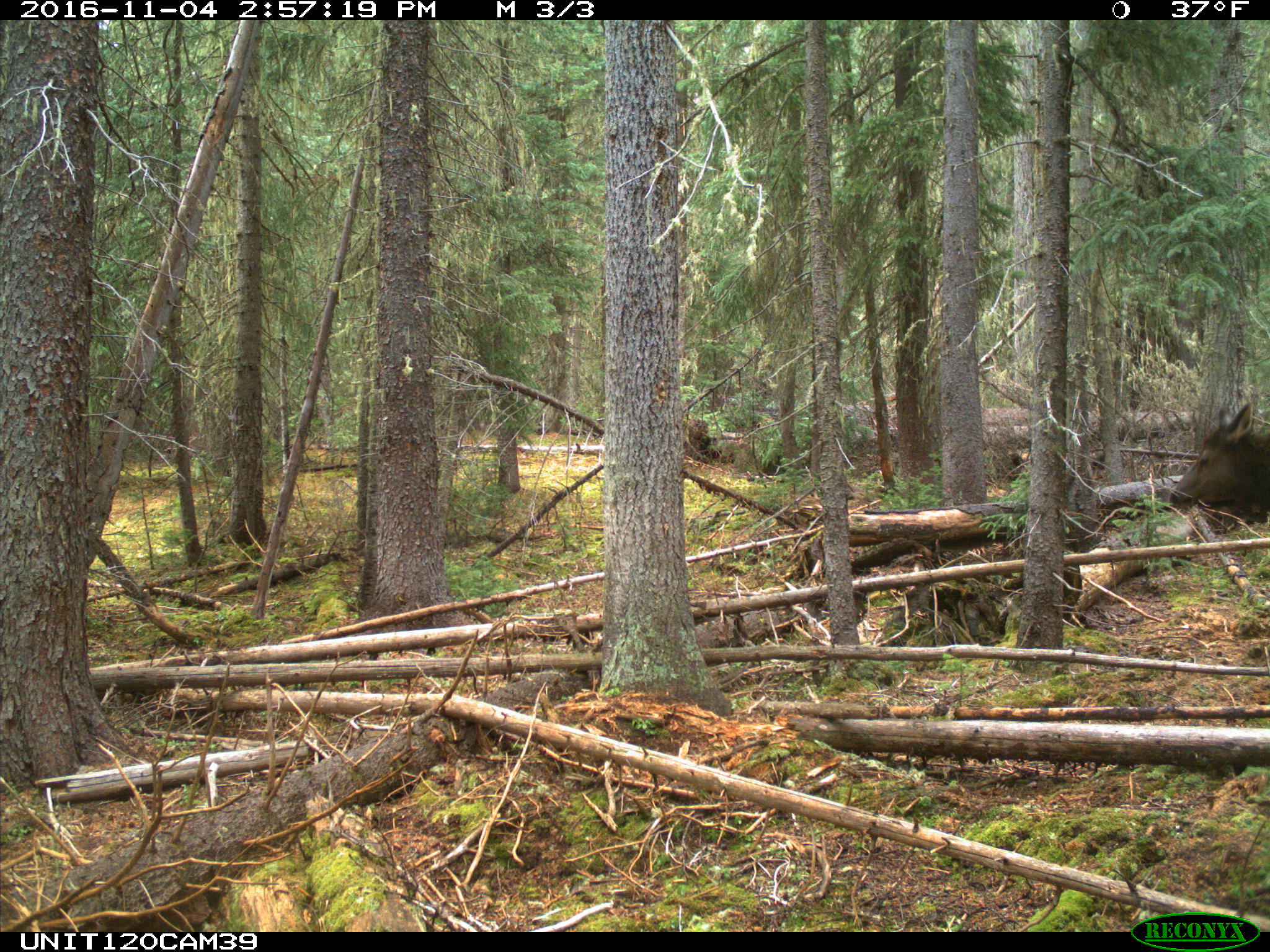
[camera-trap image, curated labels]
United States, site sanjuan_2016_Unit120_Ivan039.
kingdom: Animalia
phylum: Chordata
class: Mammalia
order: Artiodactyla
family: Cervidae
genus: Cervus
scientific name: Cervus elaphus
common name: red deer